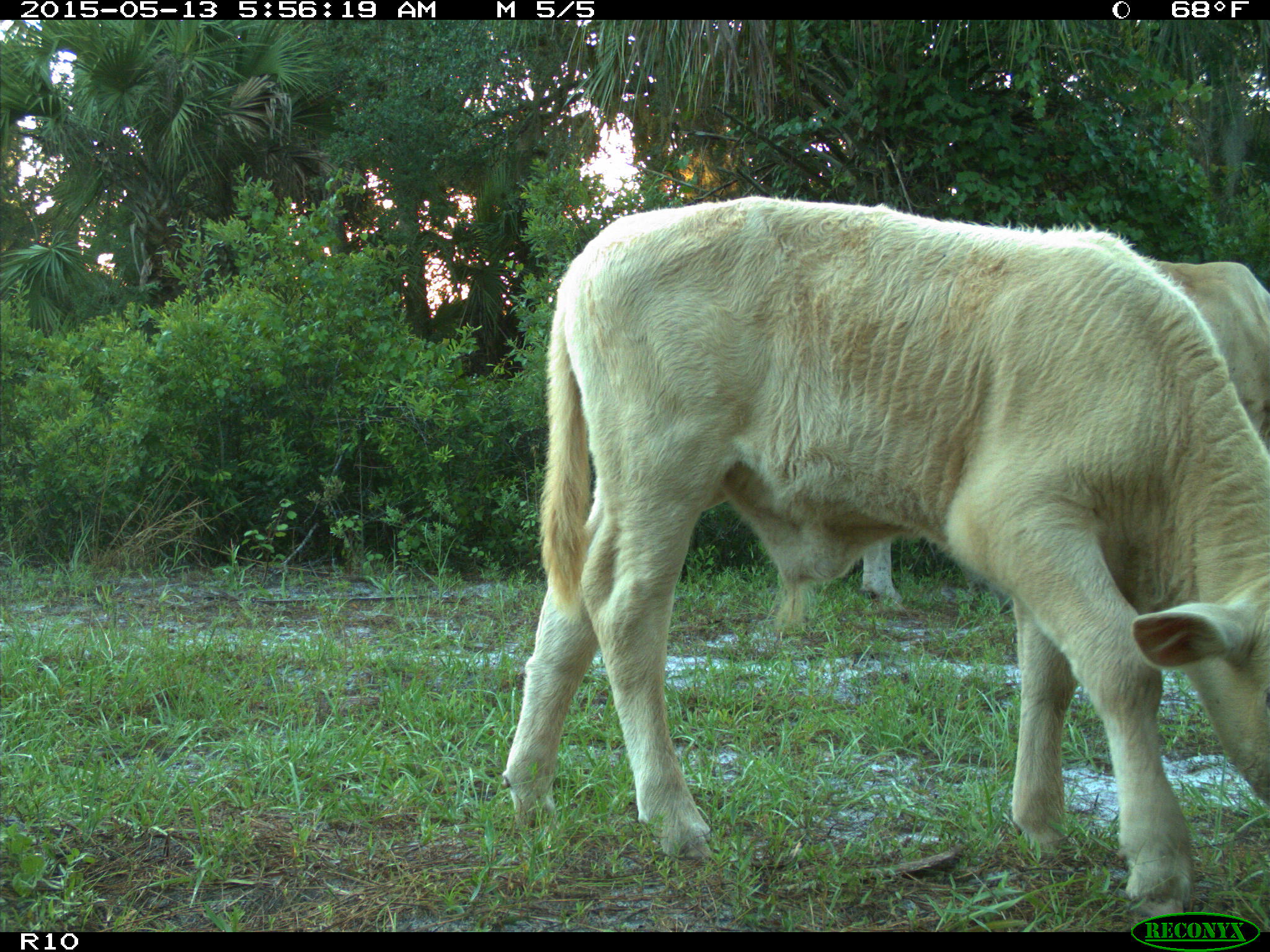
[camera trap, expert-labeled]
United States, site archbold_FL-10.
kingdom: Animalia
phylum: Chordata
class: Mammalia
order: Artiodactyla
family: Bovidae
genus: Bos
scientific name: Bos taurus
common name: domestic cow